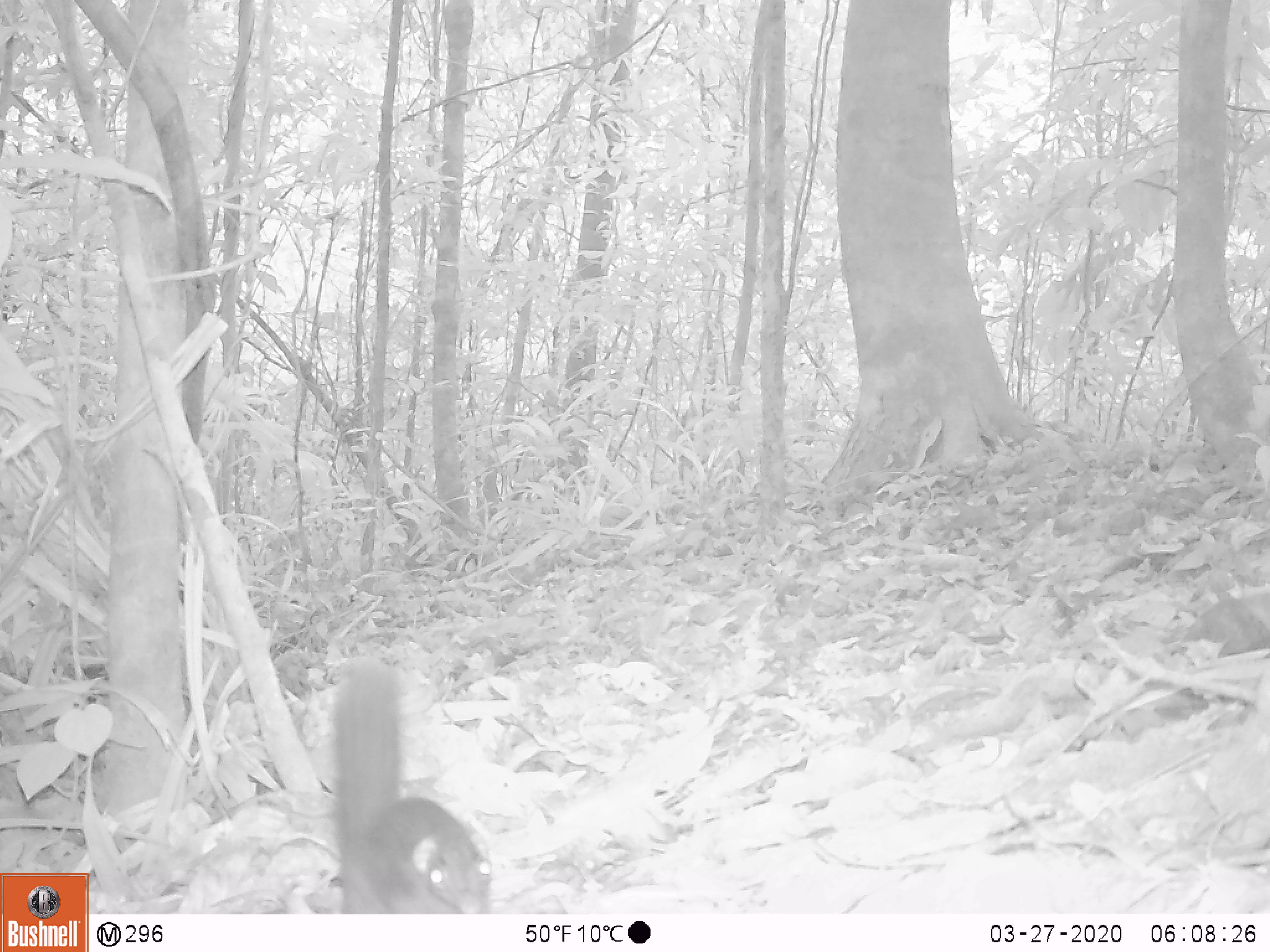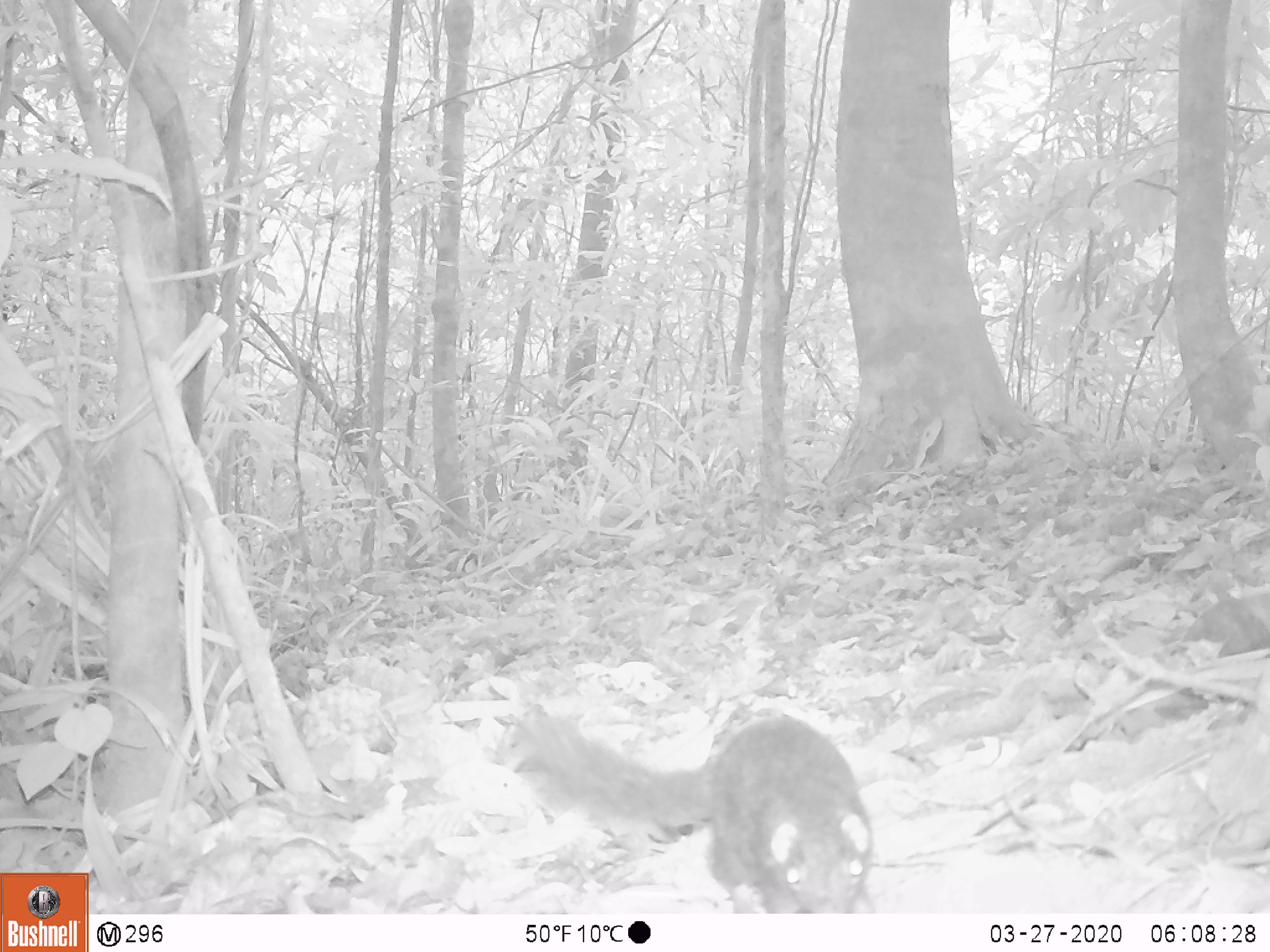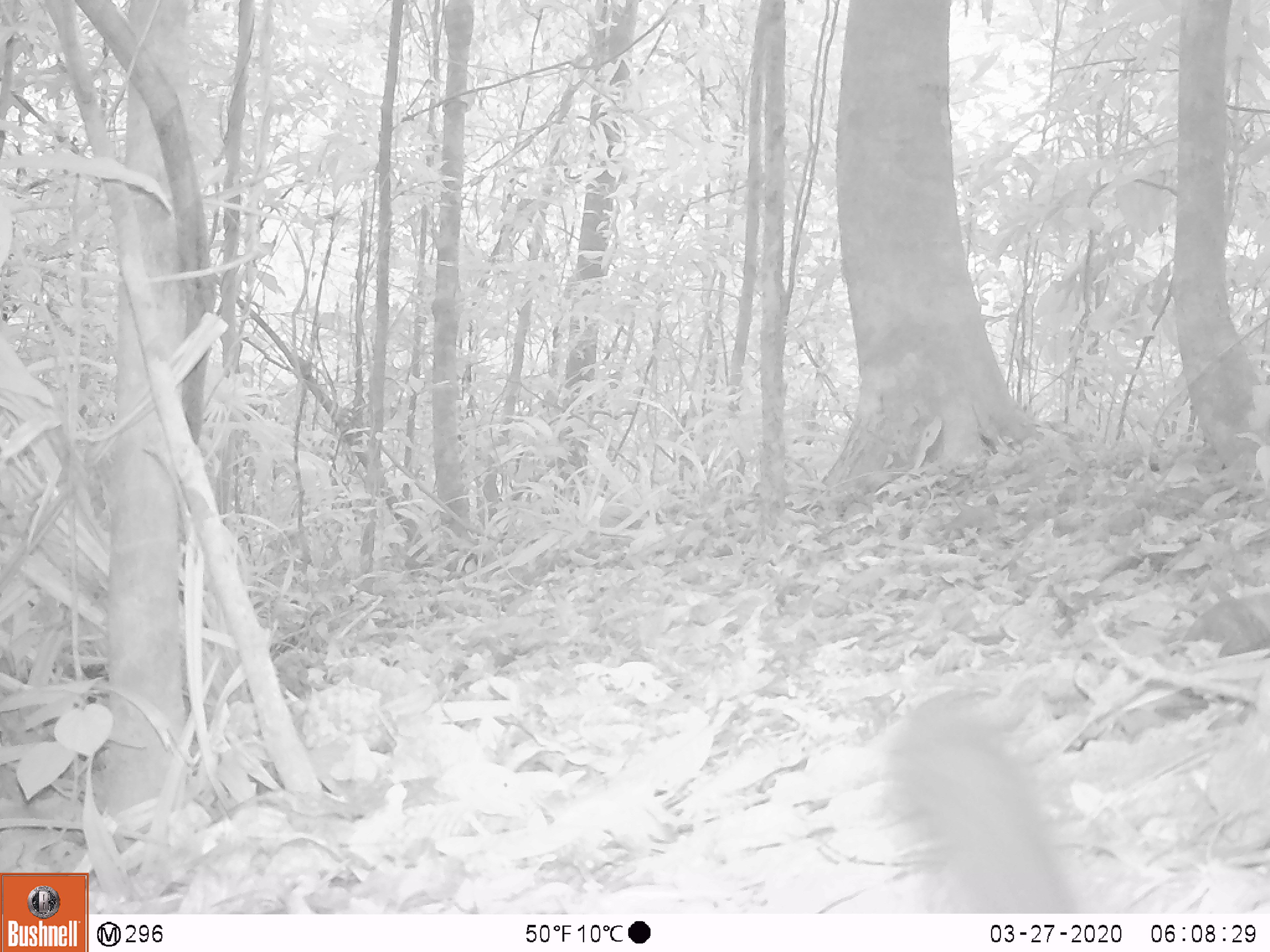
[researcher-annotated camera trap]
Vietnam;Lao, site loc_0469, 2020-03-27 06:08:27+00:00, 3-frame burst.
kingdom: Animalia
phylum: Chordata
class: Mammalia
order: Scandentia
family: Tupaiidae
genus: Tupaia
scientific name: Tupaia belangeri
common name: northern treeshrew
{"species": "northern treeshrew (Tupaia belangeri)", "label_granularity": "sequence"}